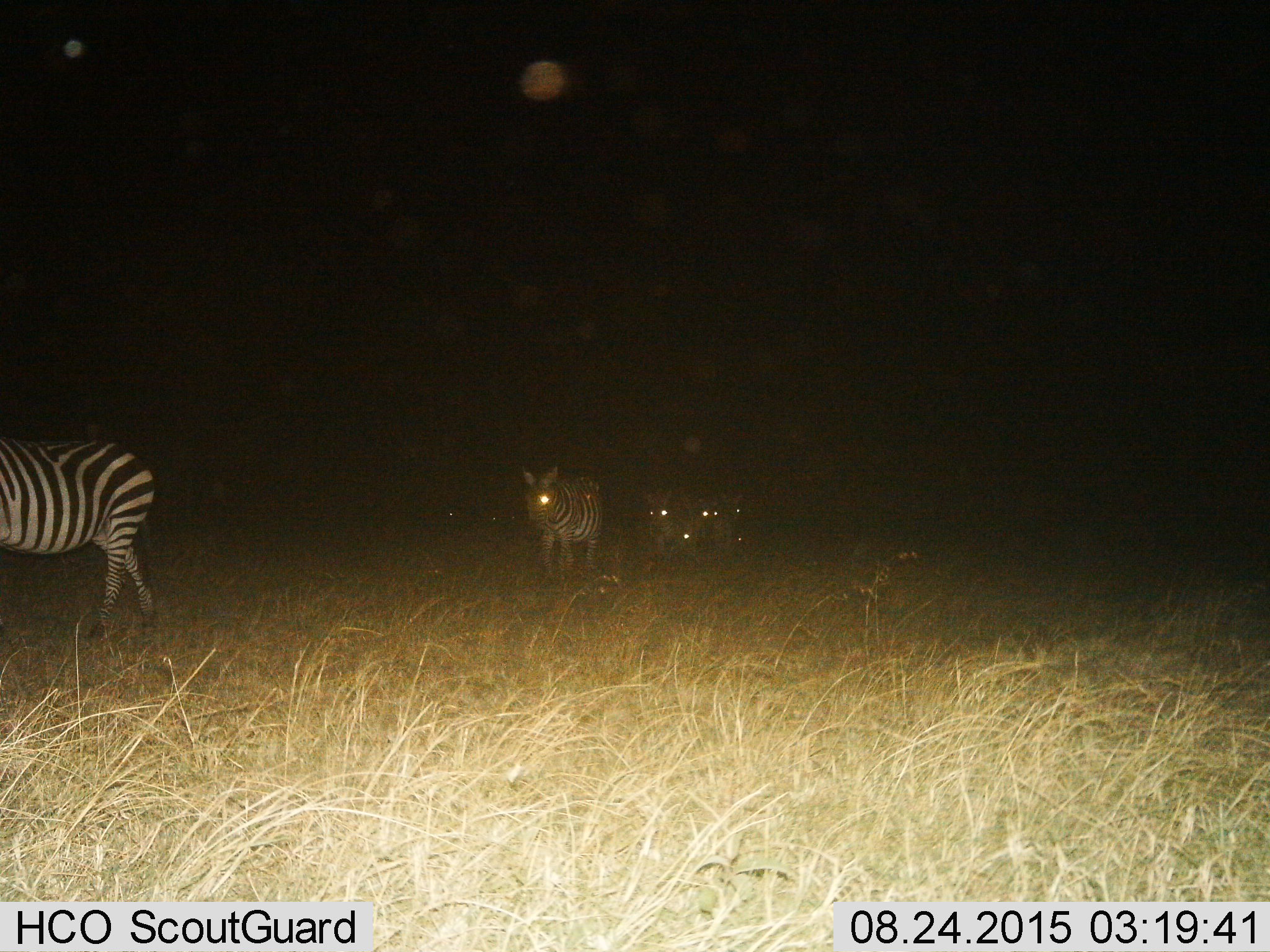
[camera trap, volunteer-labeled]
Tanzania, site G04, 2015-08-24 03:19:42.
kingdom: Animalia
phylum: Chordata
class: Mammalia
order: Perissodactyla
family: Equidae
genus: Equus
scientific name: Equus quagga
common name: plains zebra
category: zebra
Zebra (plains zebra) (Equus quagga), count 7. Behavior (volunteer vote fractions): standing 11%, resting 0%, moving 95%, interacting 0%. Young present (vote fraction): 16%. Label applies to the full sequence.